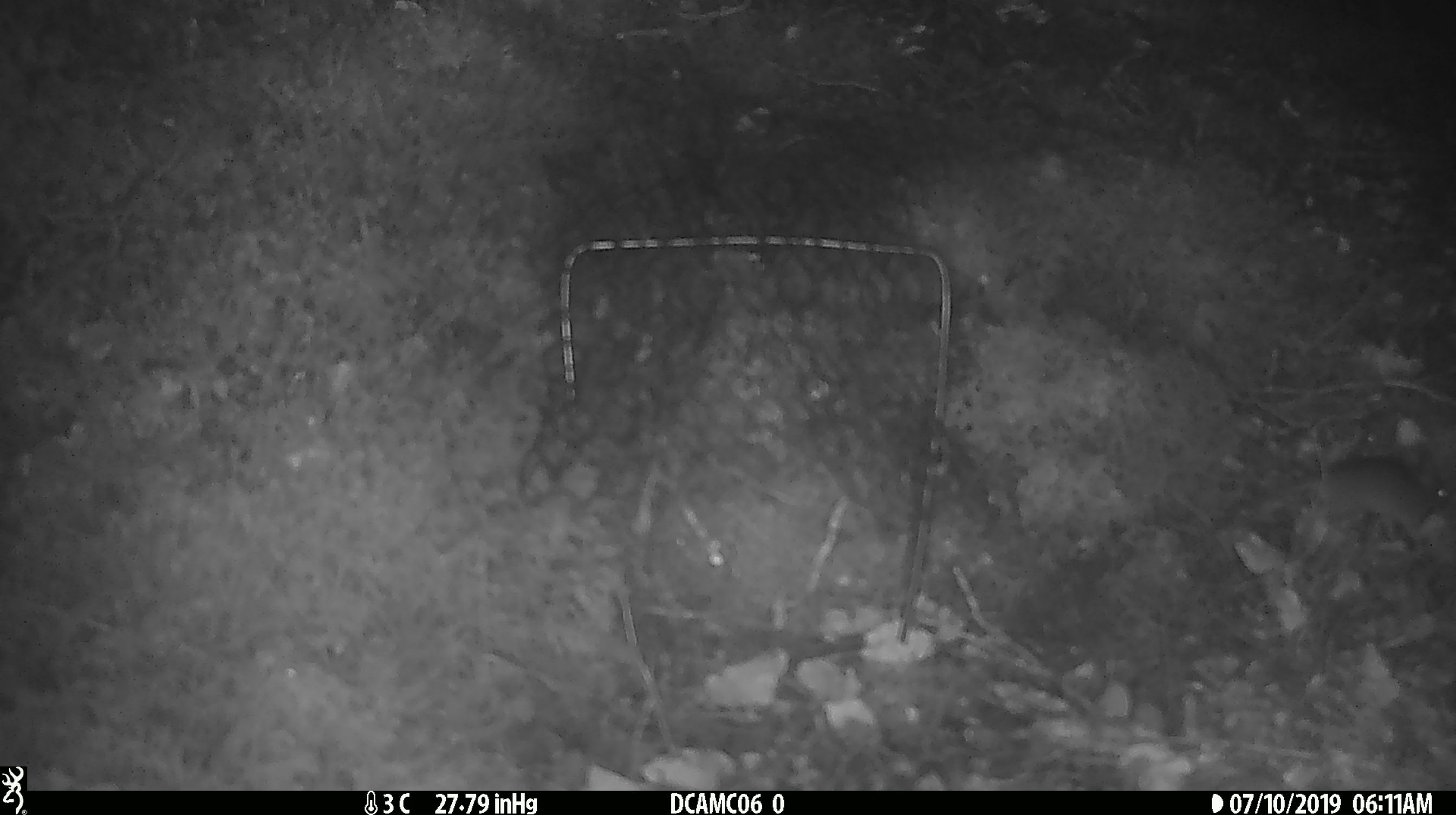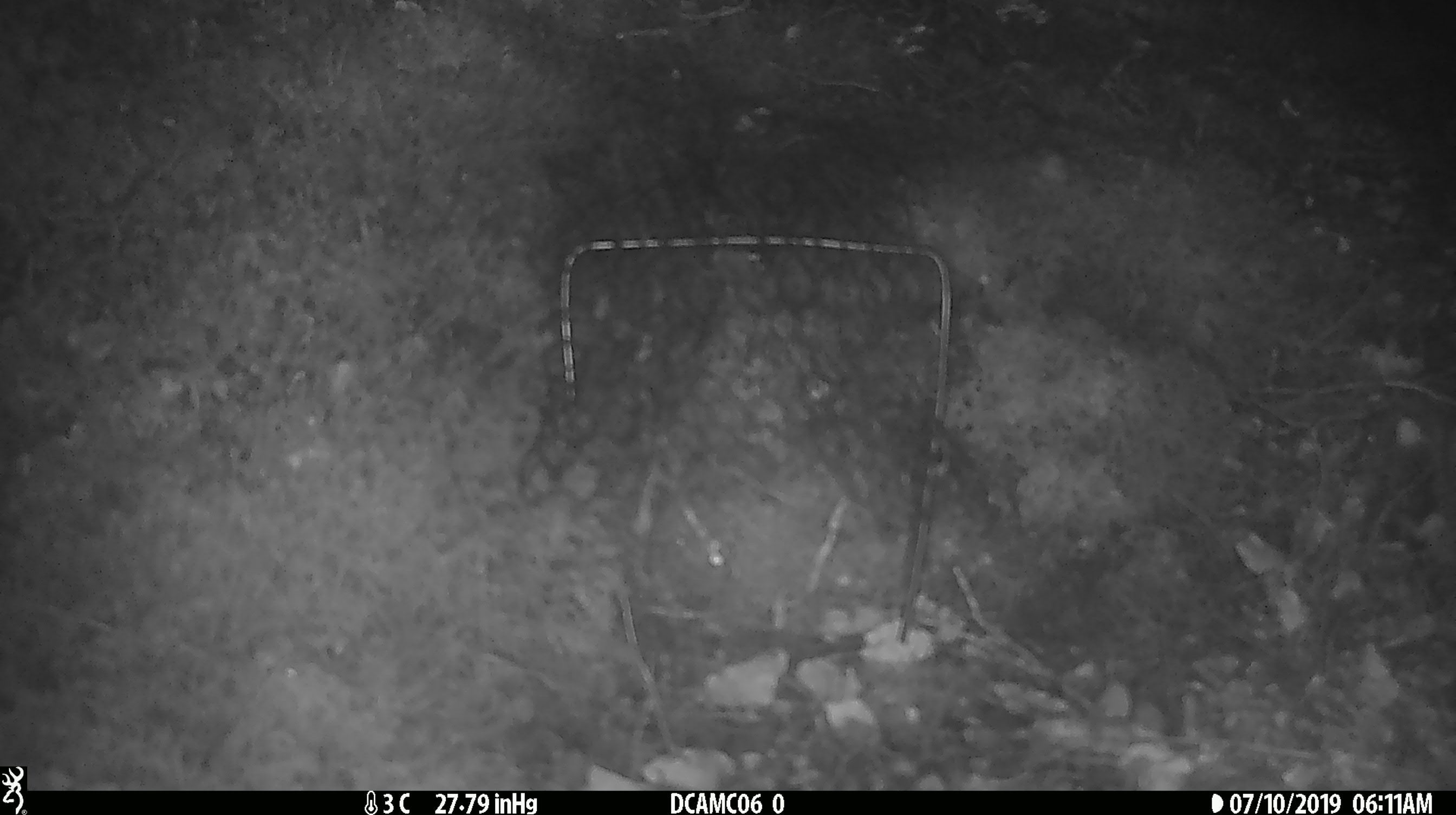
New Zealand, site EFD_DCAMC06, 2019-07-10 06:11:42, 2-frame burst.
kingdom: Animalia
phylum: Chordata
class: Mammalia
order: Rodentia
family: Muridae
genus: Mus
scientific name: Mus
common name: mouse